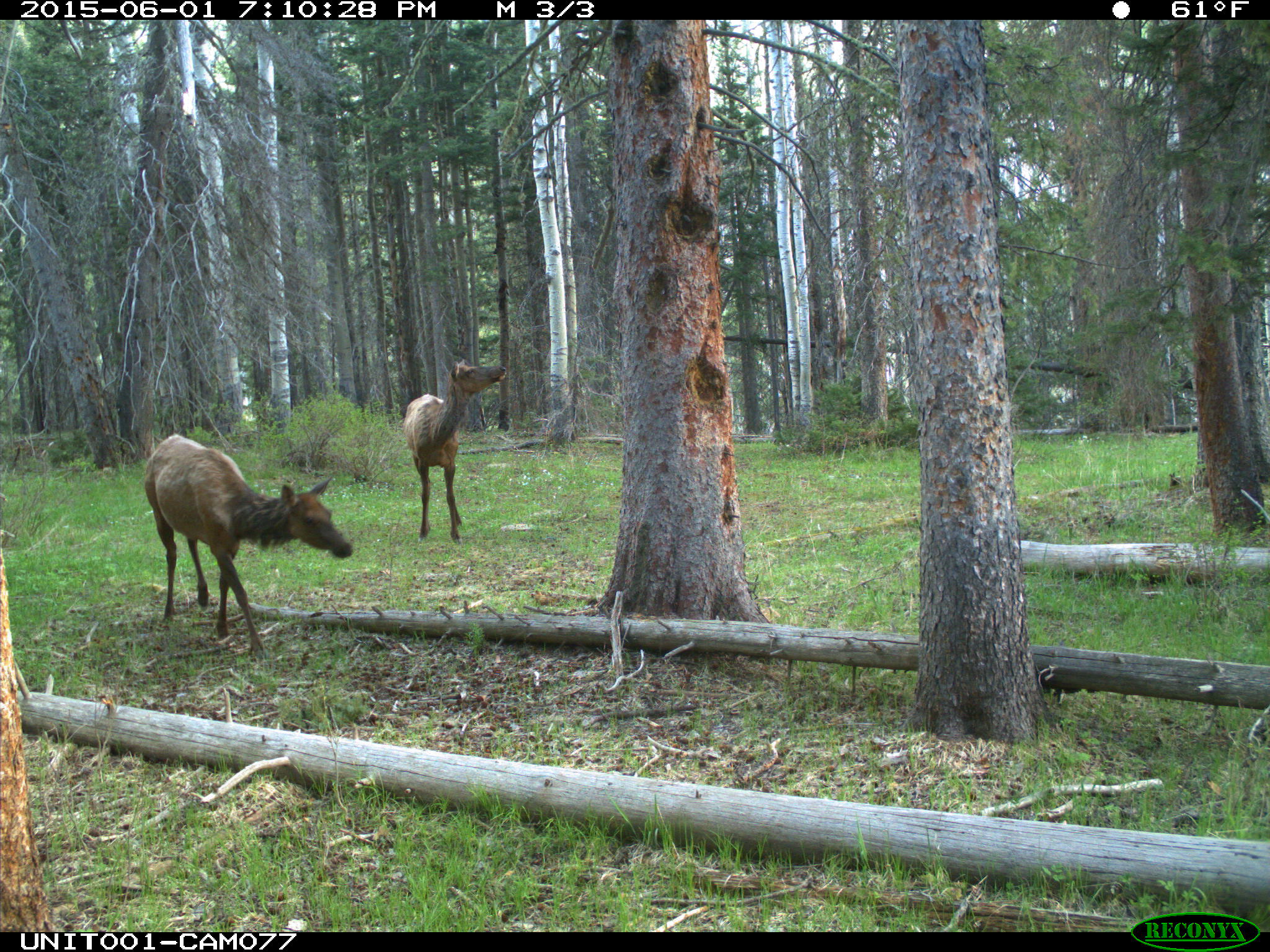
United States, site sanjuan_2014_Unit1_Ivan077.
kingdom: Animalia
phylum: Chordata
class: Mammalia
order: Artiodactyla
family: Cervidae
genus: Cervus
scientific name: Cervus elaphus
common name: red deer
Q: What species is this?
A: Cervus elaphus (red deer).